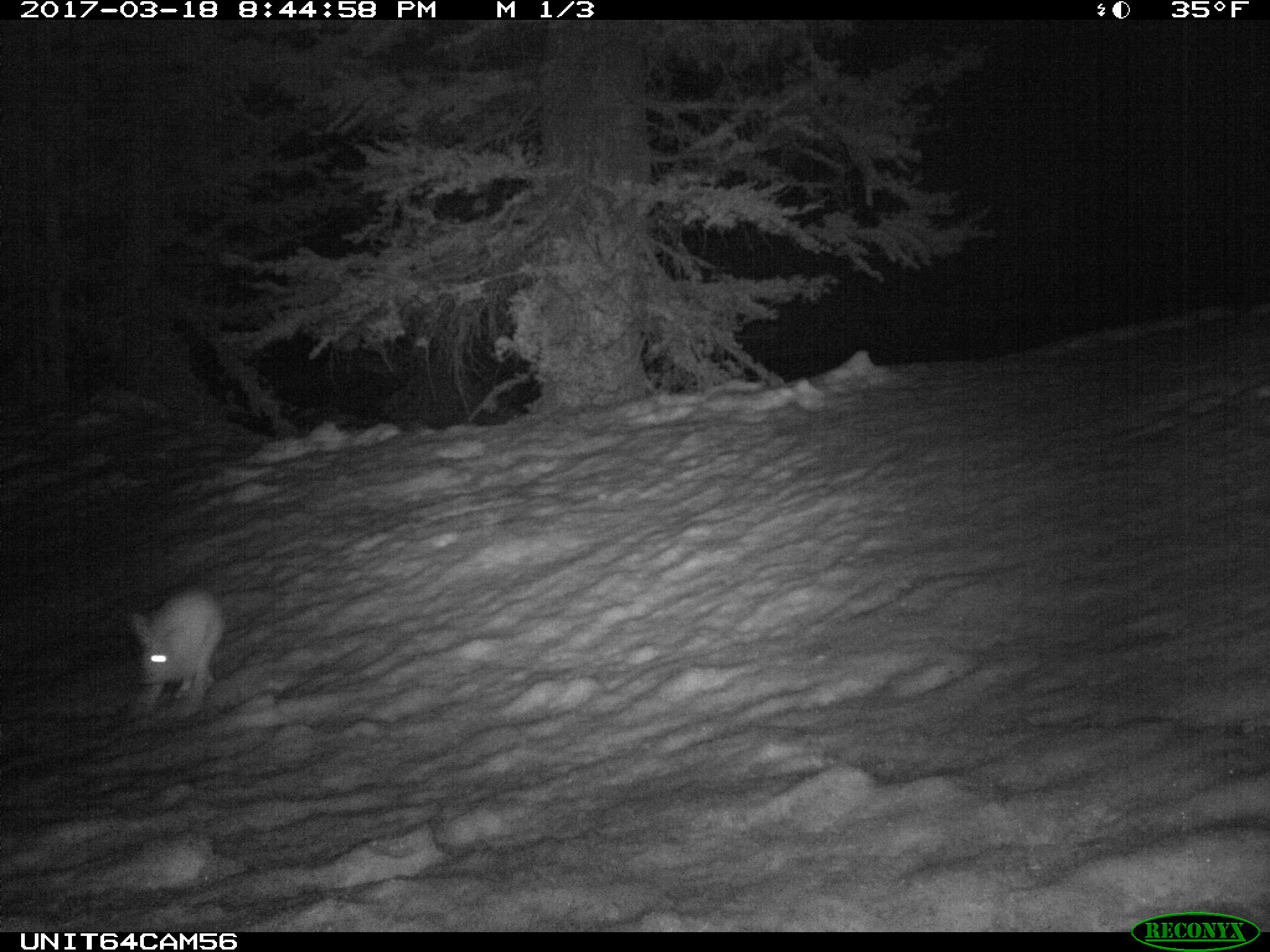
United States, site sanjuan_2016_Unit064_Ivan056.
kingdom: Animalia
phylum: Chordata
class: Mammalia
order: Lagomorpha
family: Leporidae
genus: Lepus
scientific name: Lepus americanus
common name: snowshoe hare